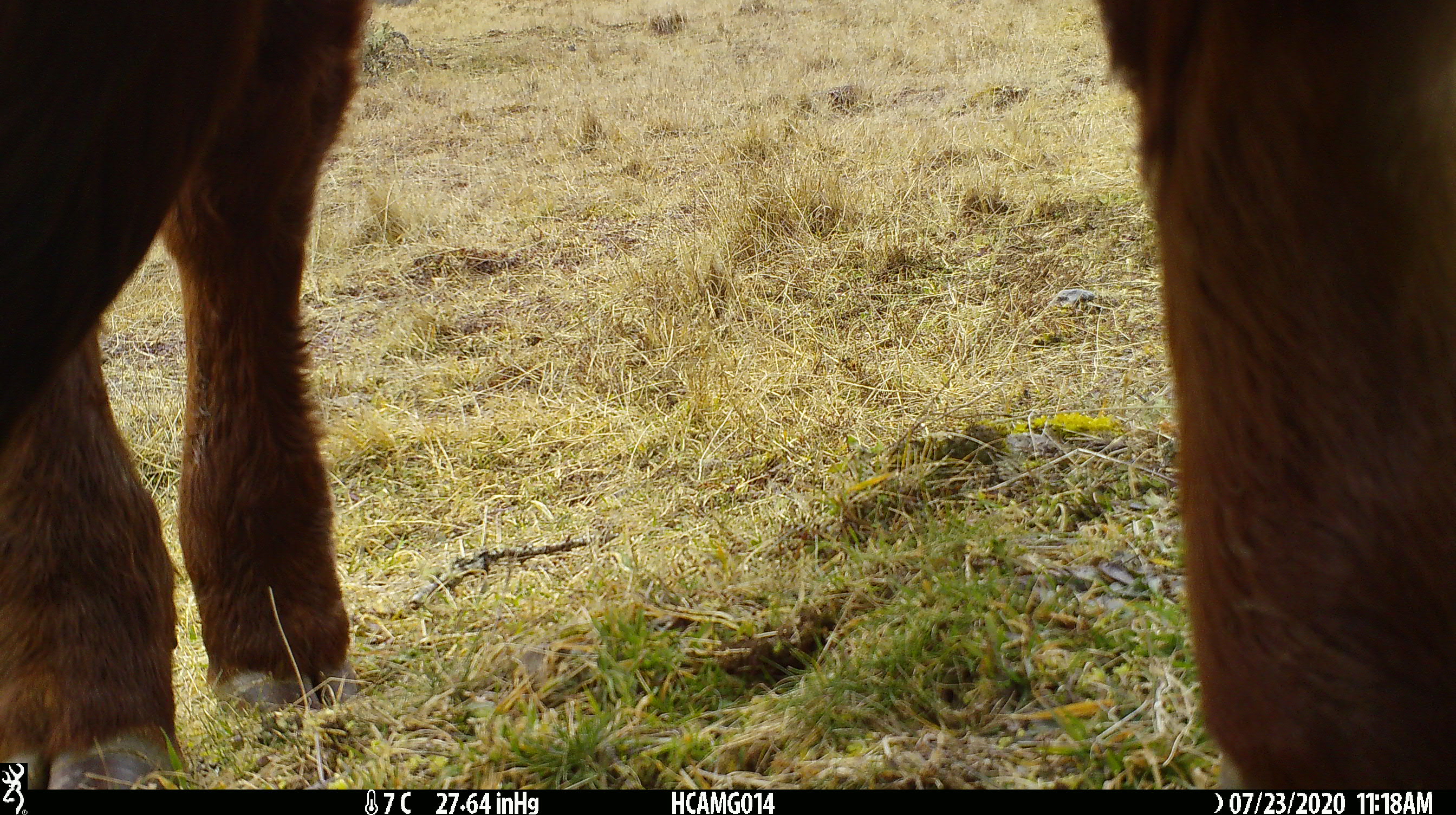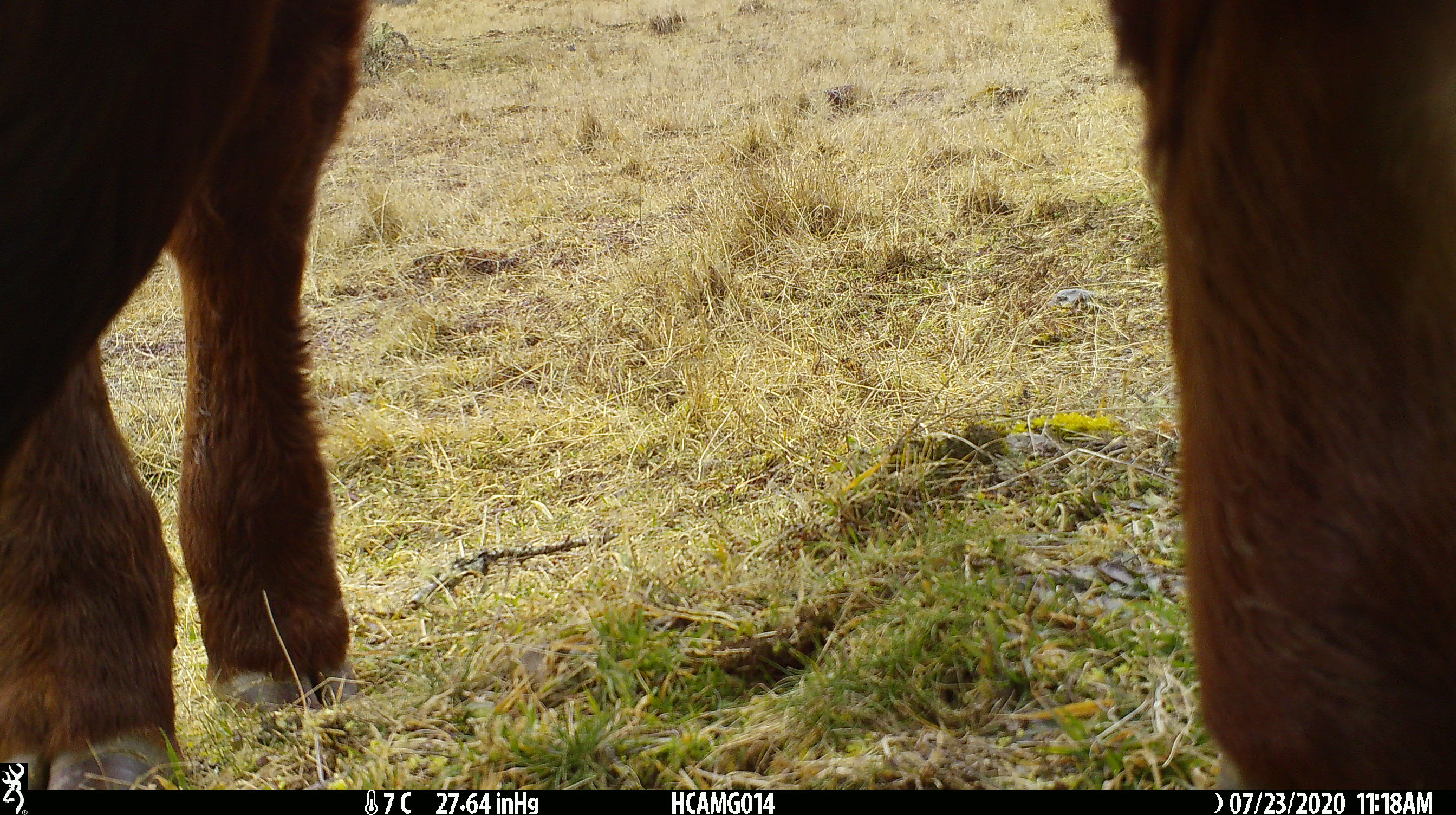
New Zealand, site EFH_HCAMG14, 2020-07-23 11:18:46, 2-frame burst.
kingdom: Animalia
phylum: Chordata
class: Mammalia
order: Artiodactyla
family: Bovidae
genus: Bos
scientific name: Bos taurus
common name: domestic cow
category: cow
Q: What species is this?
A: Cow (domestic cow) (Bos taurus).